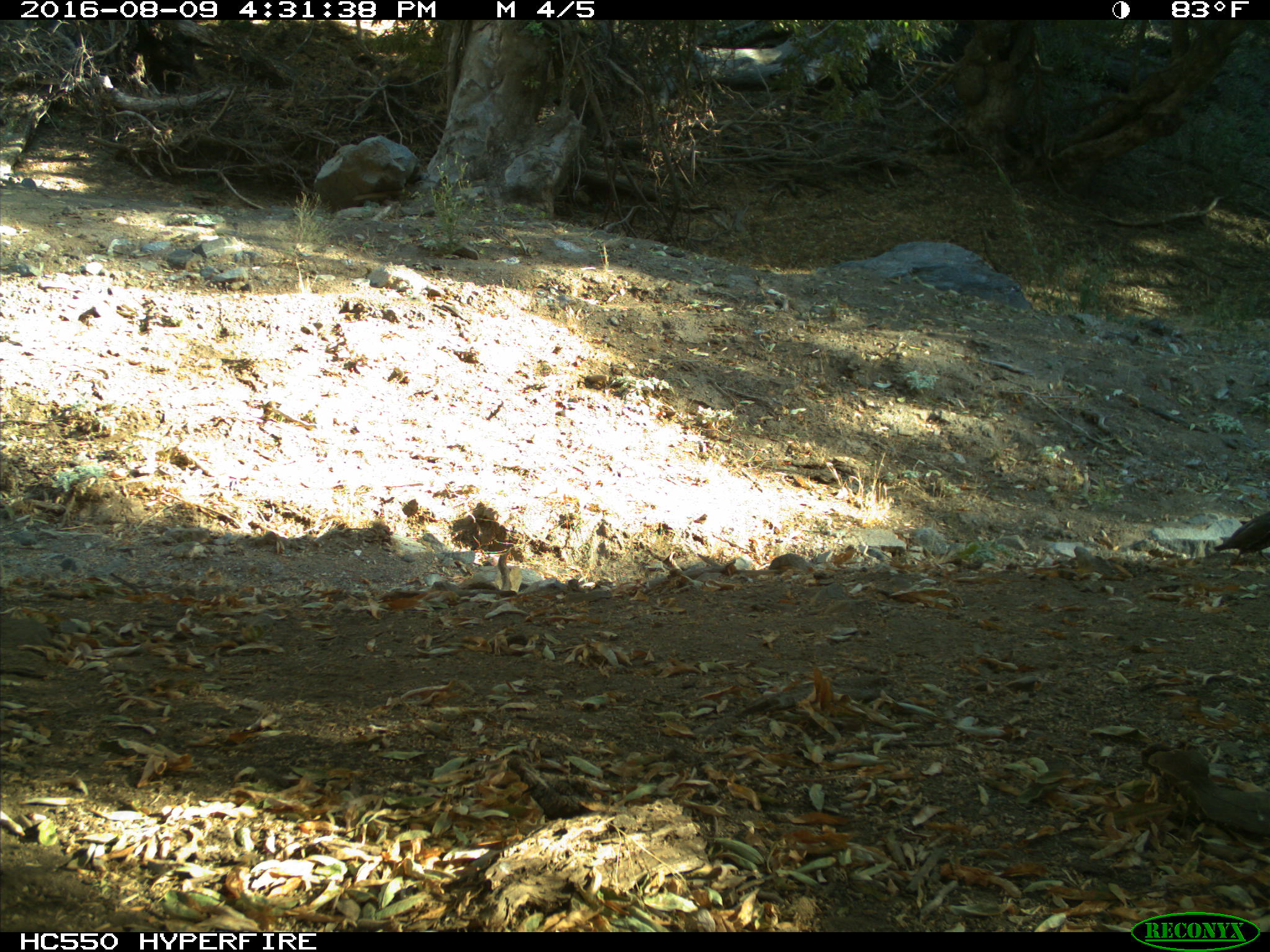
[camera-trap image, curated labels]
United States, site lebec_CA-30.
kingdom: Animalia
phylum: Chordata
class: Aves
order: Galliformes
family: Odontophoridae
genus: Callipepla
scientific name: Callipepla californica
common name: california quail